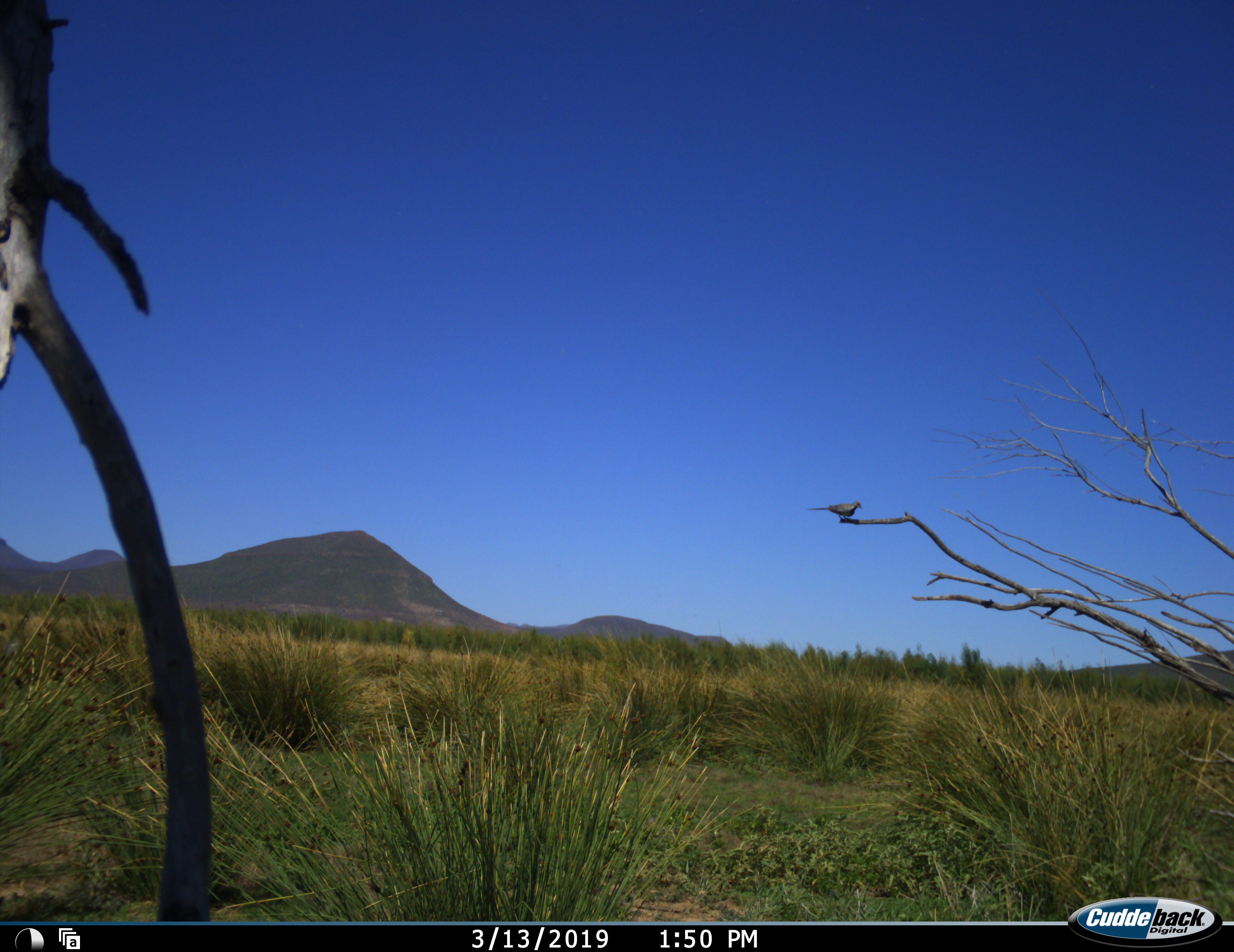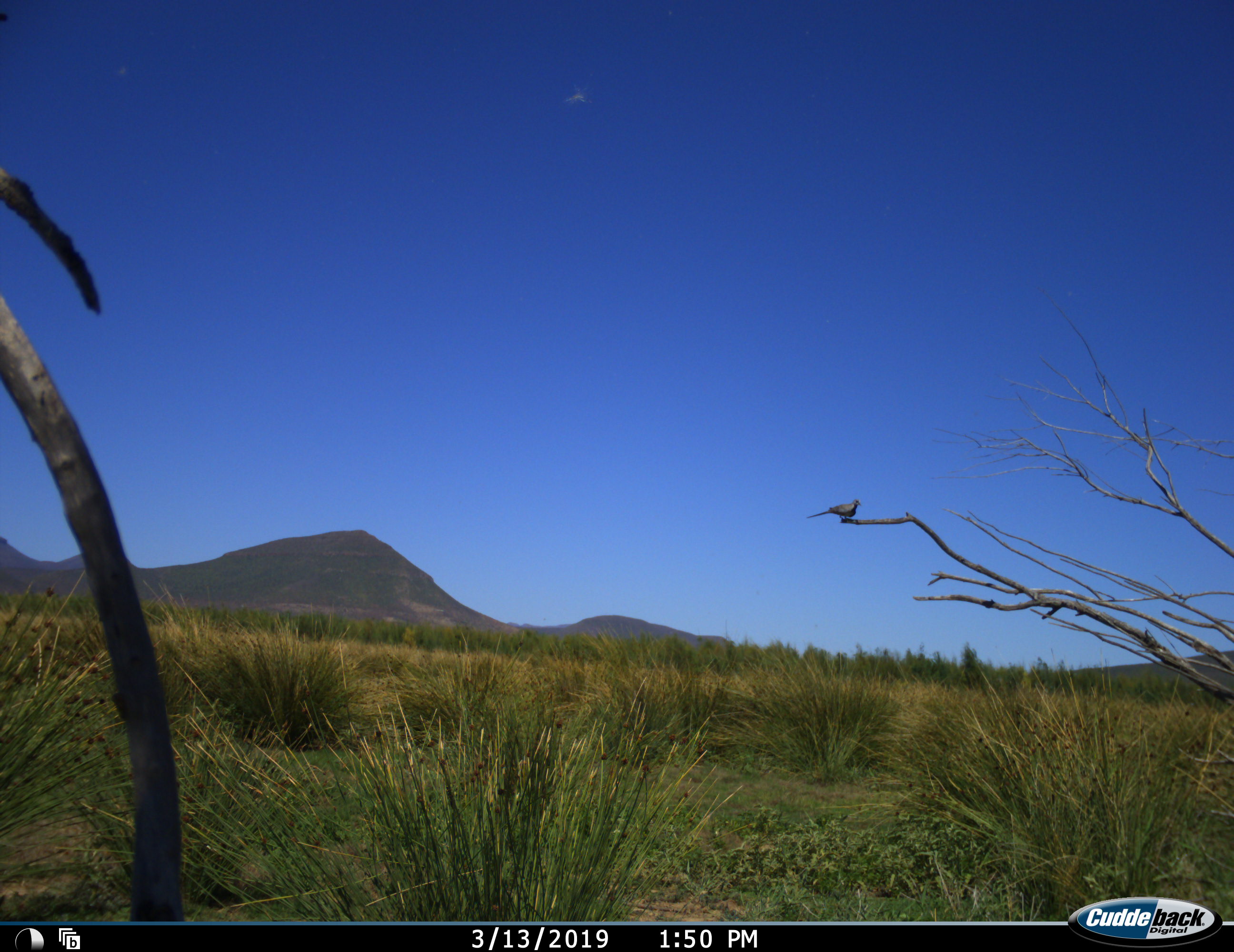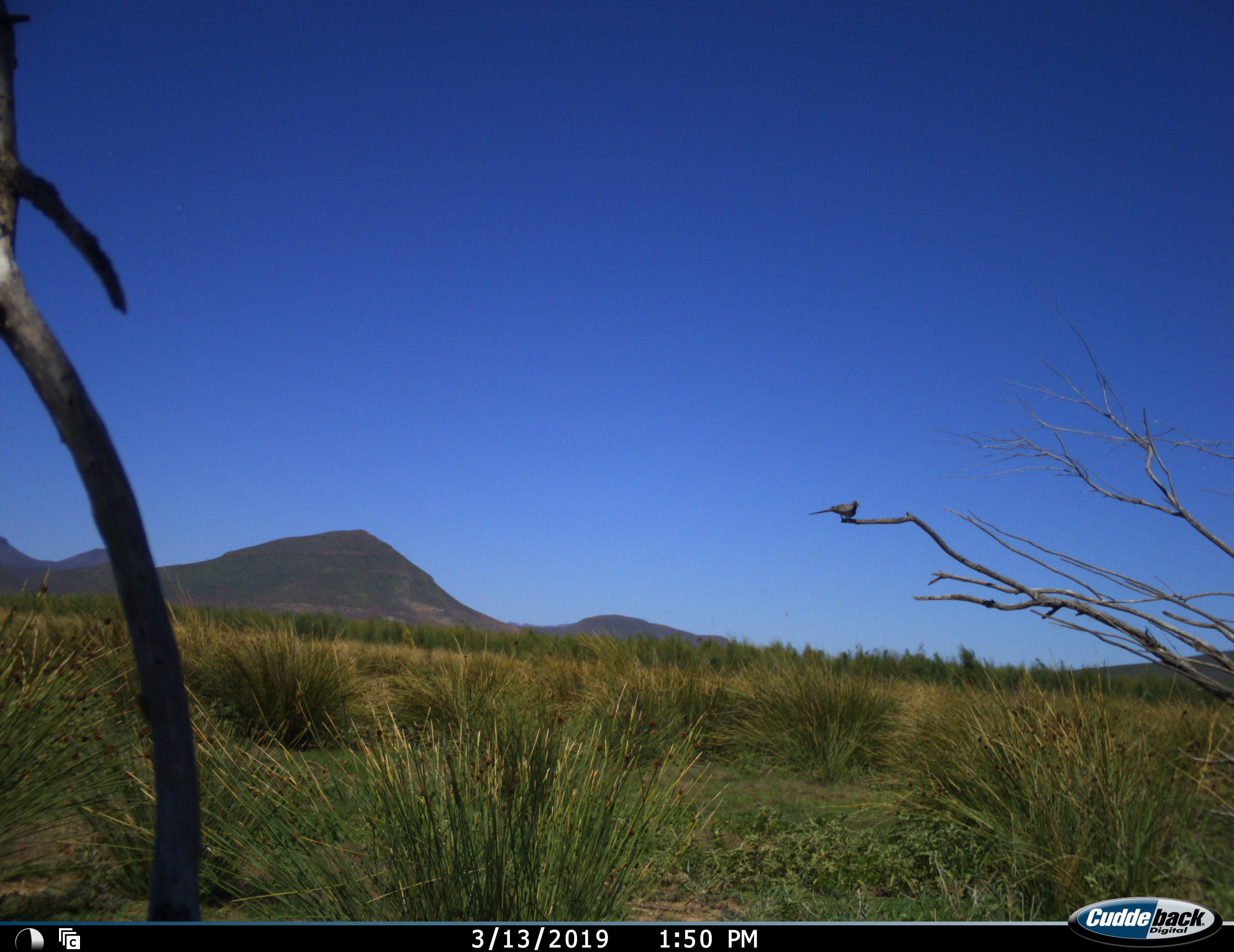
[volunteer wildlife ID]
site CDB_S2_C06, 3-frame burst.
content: unidentified animal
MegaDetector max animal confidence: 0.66